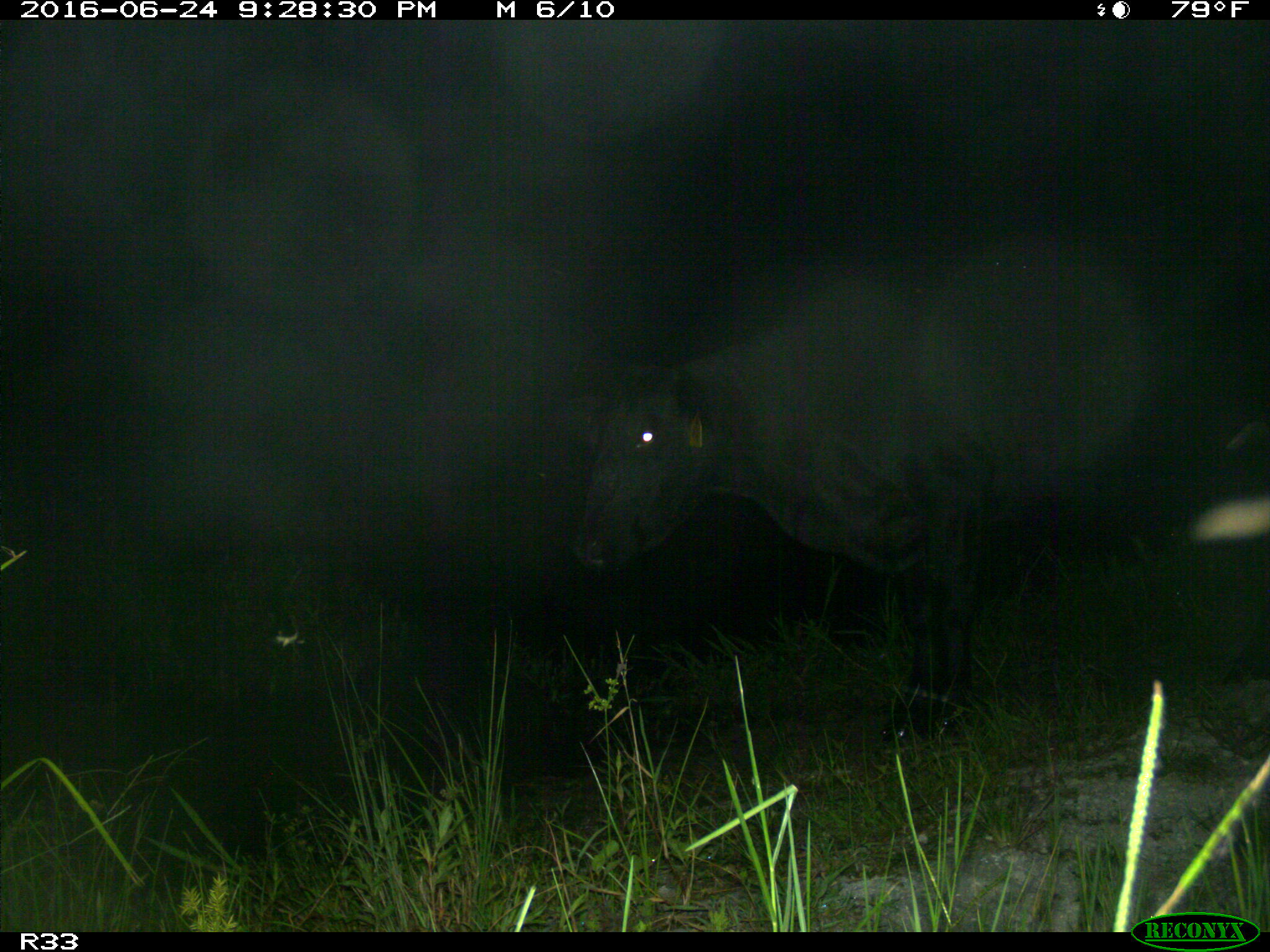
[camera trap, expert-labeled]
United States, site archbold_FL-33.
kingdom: Animalia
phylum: Chordata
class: Mammalia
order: Artiodactyla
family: Bovidae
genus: Bos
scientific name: Bos taurus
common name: domestic cow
Bos taurus (domestic cow).